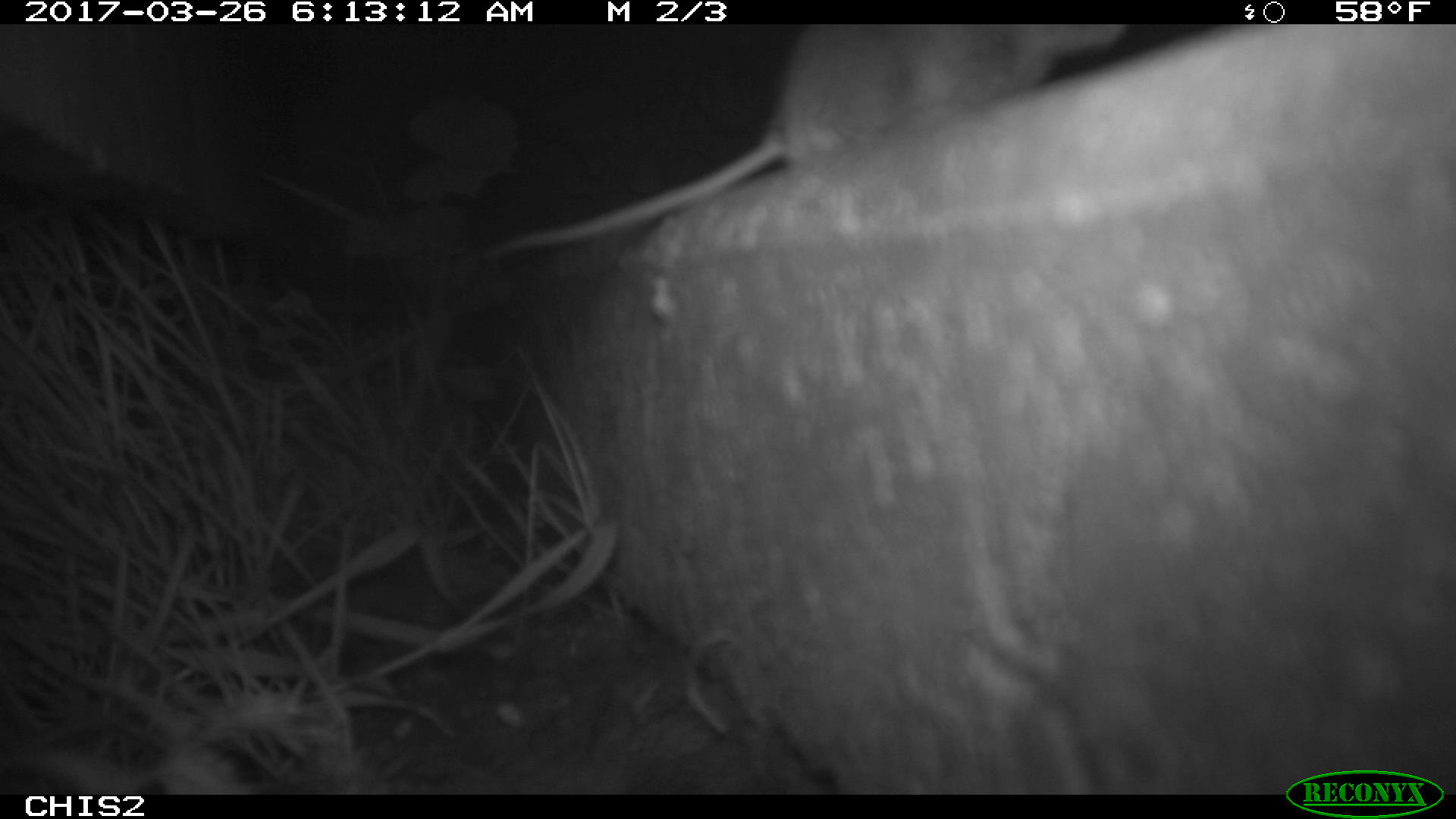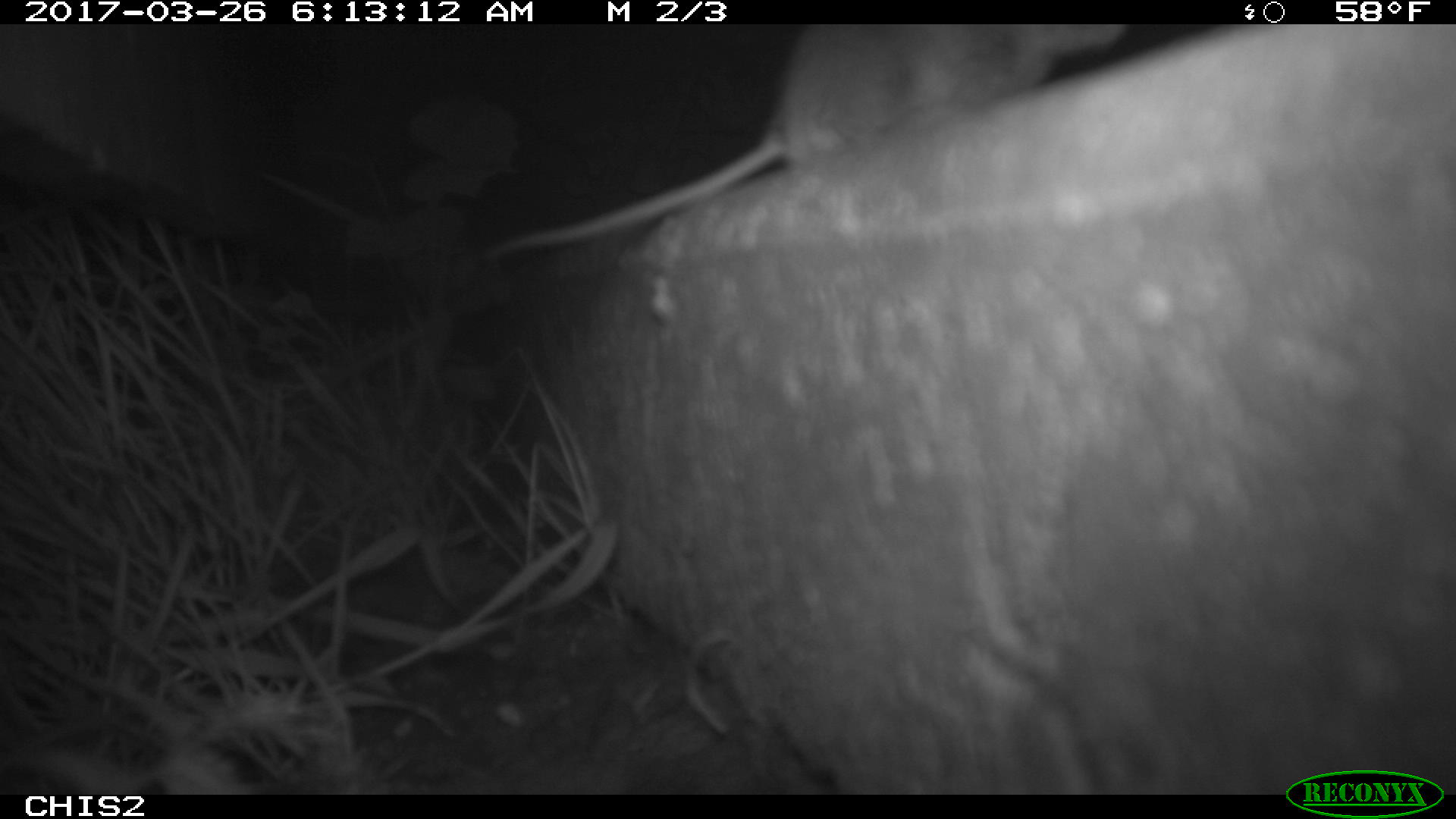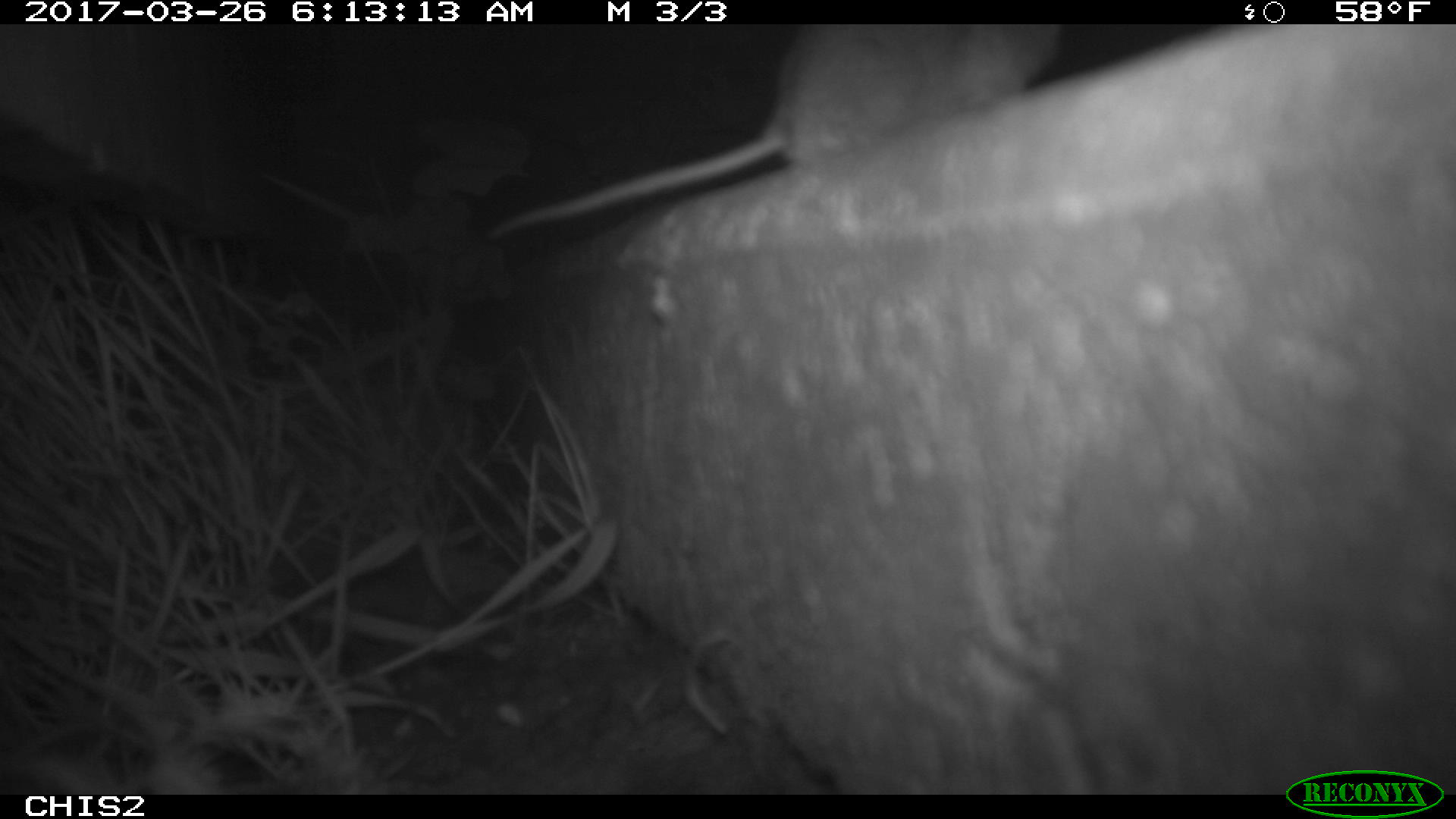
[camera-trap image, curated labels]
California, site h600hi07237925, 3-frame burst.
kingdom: Animalia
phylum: Chordata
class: Mammalia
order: Rodentia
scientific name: Rodentia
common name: rodent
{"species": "rodent (Rodentia)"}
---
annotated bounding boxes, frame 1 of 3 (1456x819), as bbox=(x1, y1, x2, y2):
rodent: bbox=(486, 24, 1127, 259)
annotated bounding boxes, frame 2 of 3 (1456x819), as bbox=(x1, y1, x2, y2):
rodent: bbox=(492, 24, 1128, 251)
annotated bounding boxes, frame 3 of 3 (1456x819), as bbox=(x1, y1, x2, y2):
rodent: bbox=(482, 23, 1059, 243)